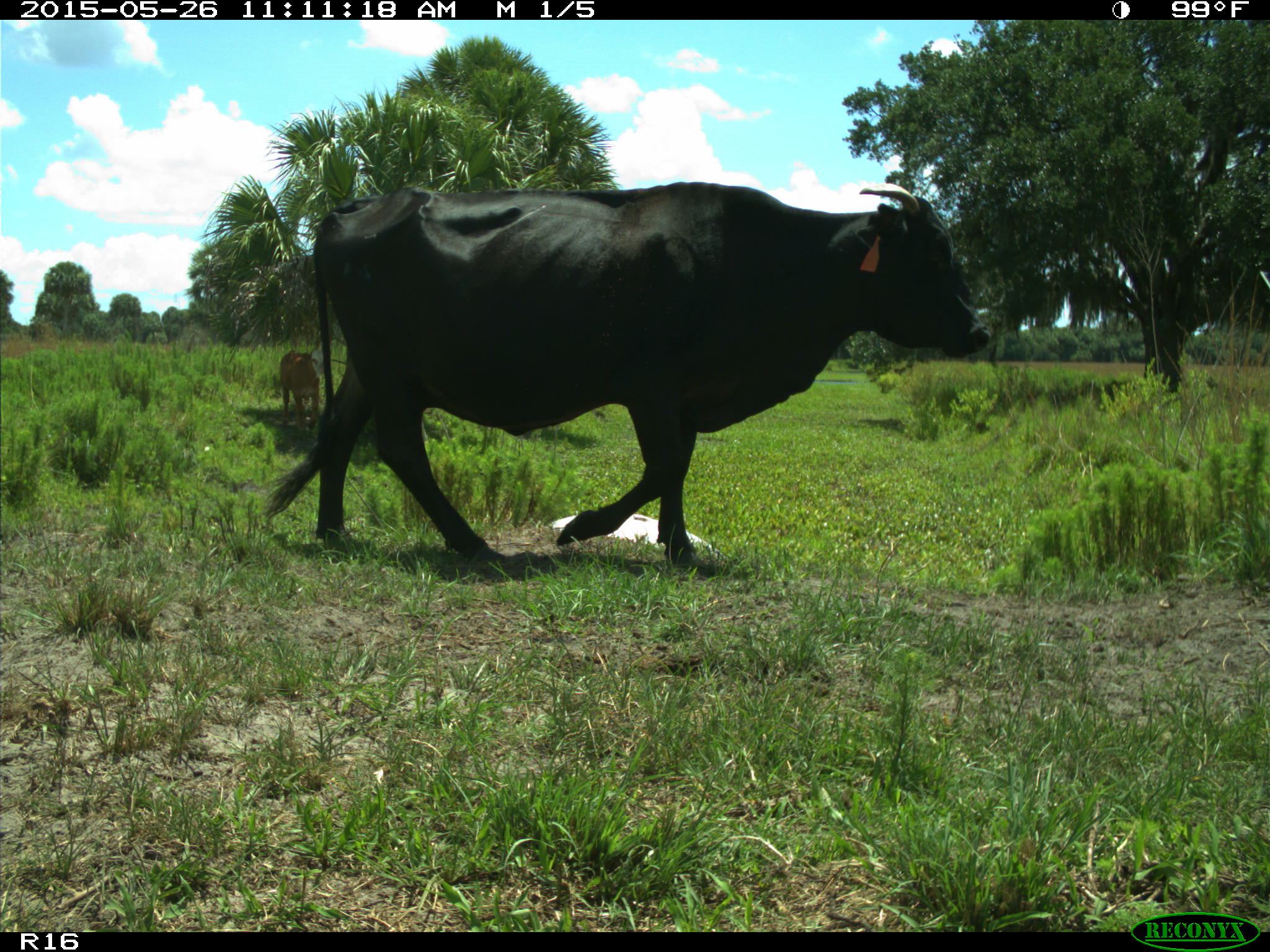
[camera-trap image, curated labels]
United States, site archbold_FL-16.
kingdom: Animalia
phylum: Chordata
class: Mammalia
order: Artiodactyla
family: Bovidae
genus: Bos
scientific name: Bos taurus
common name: domestic cow